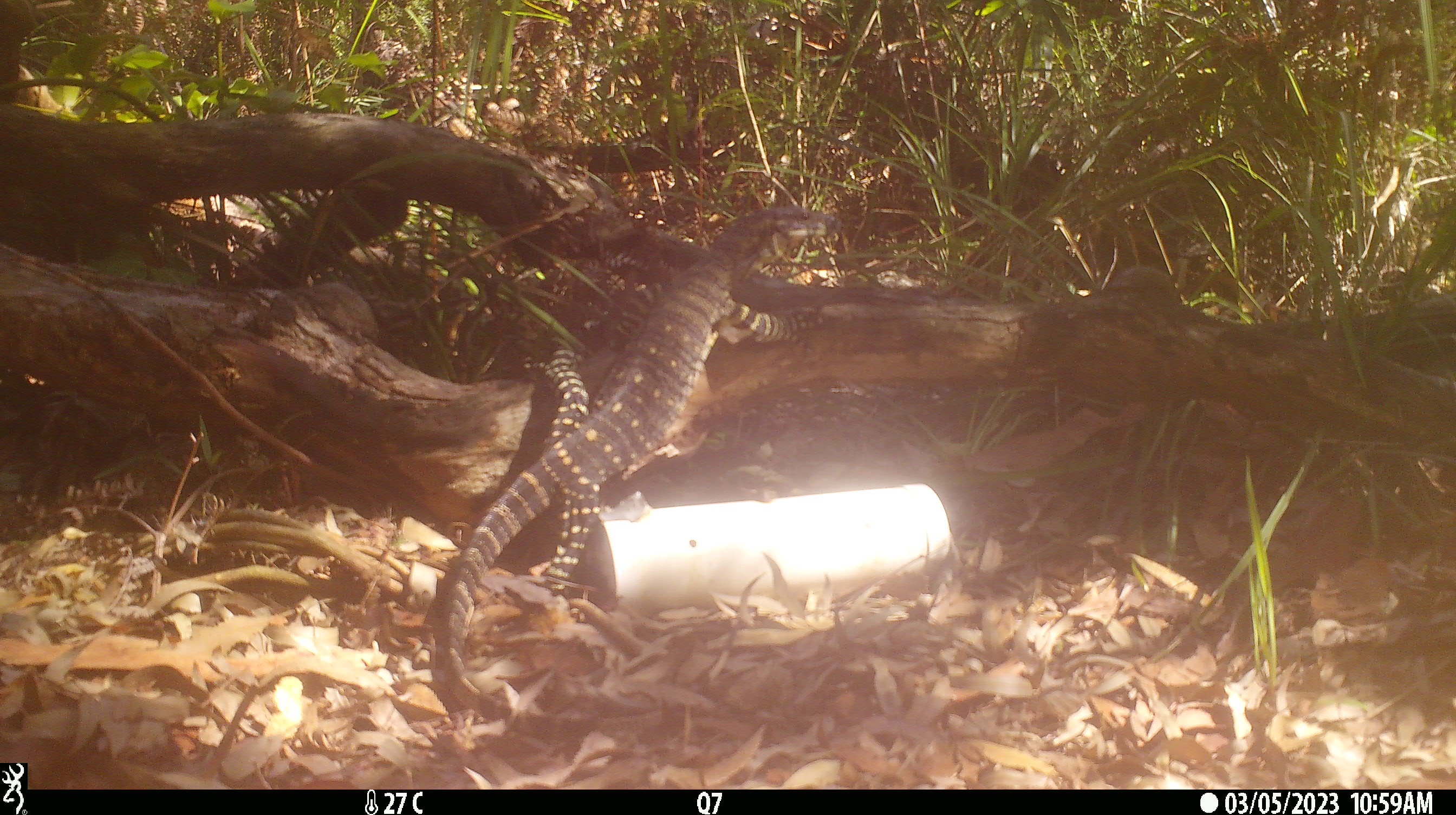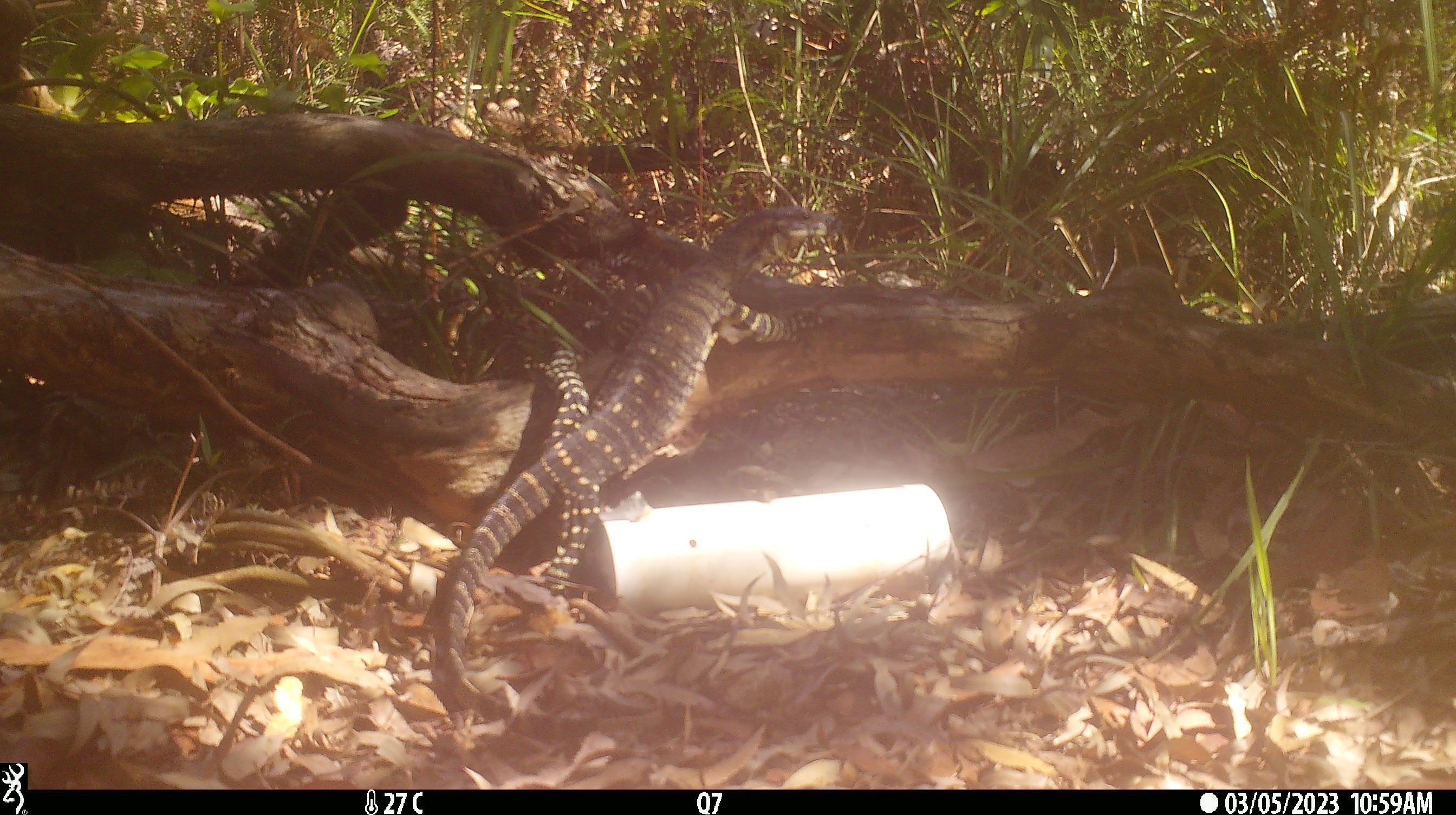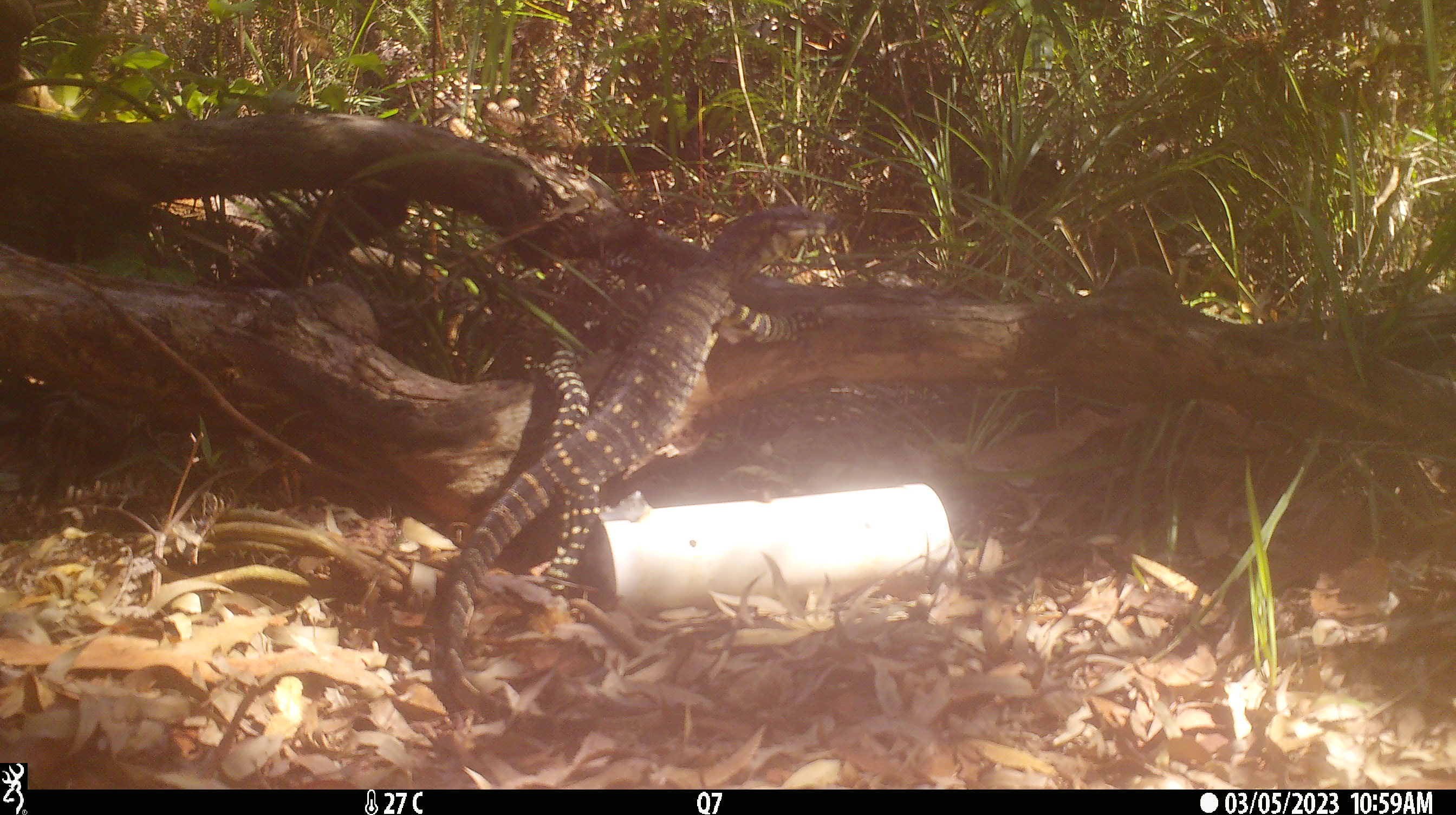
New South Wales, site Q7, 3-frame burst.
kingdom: Animalia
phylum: Chordata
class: Reptilia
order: Squamata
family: Varanidae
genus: Varanus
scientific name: Varanus varius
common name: lace monitor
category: goanna